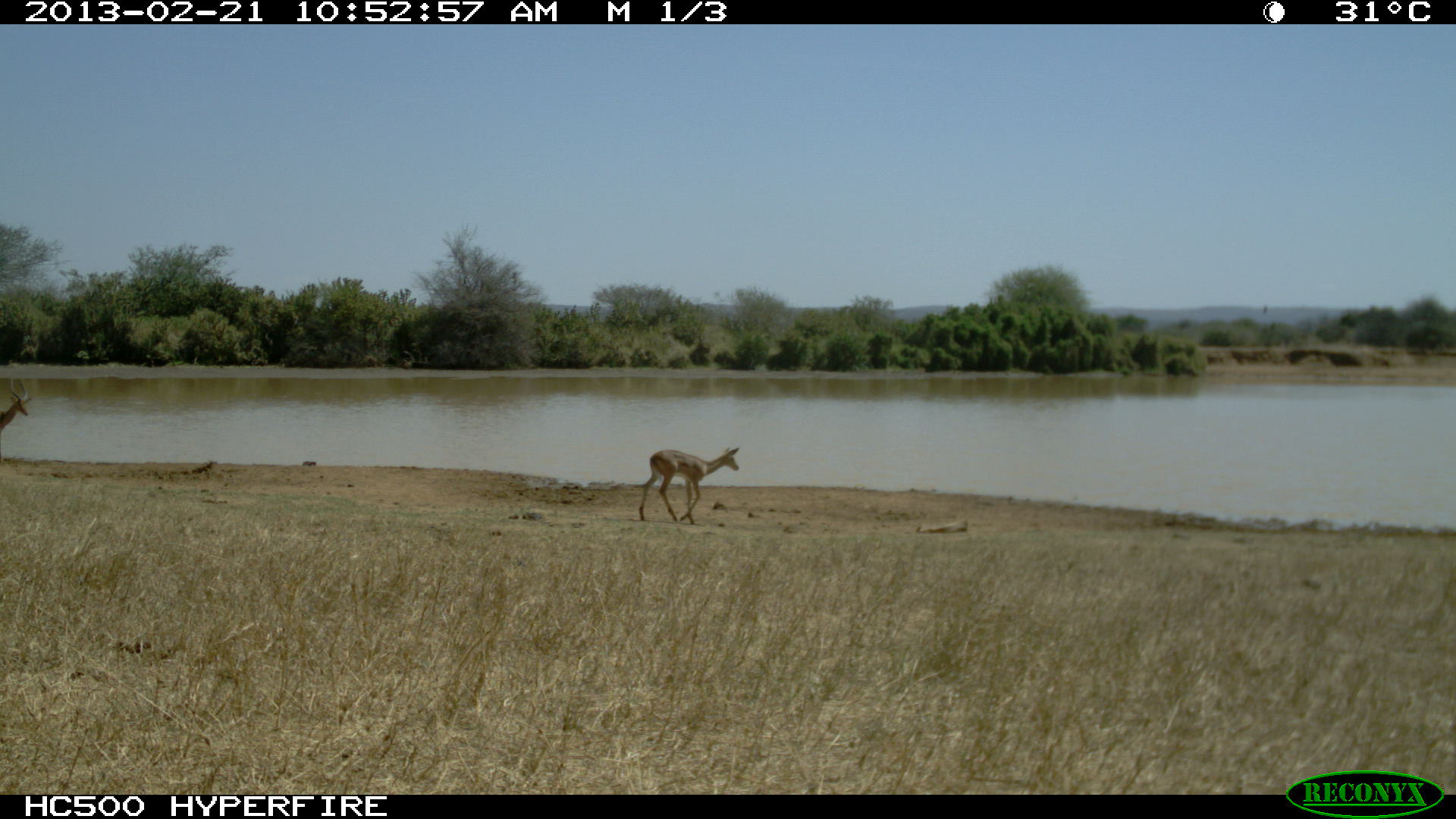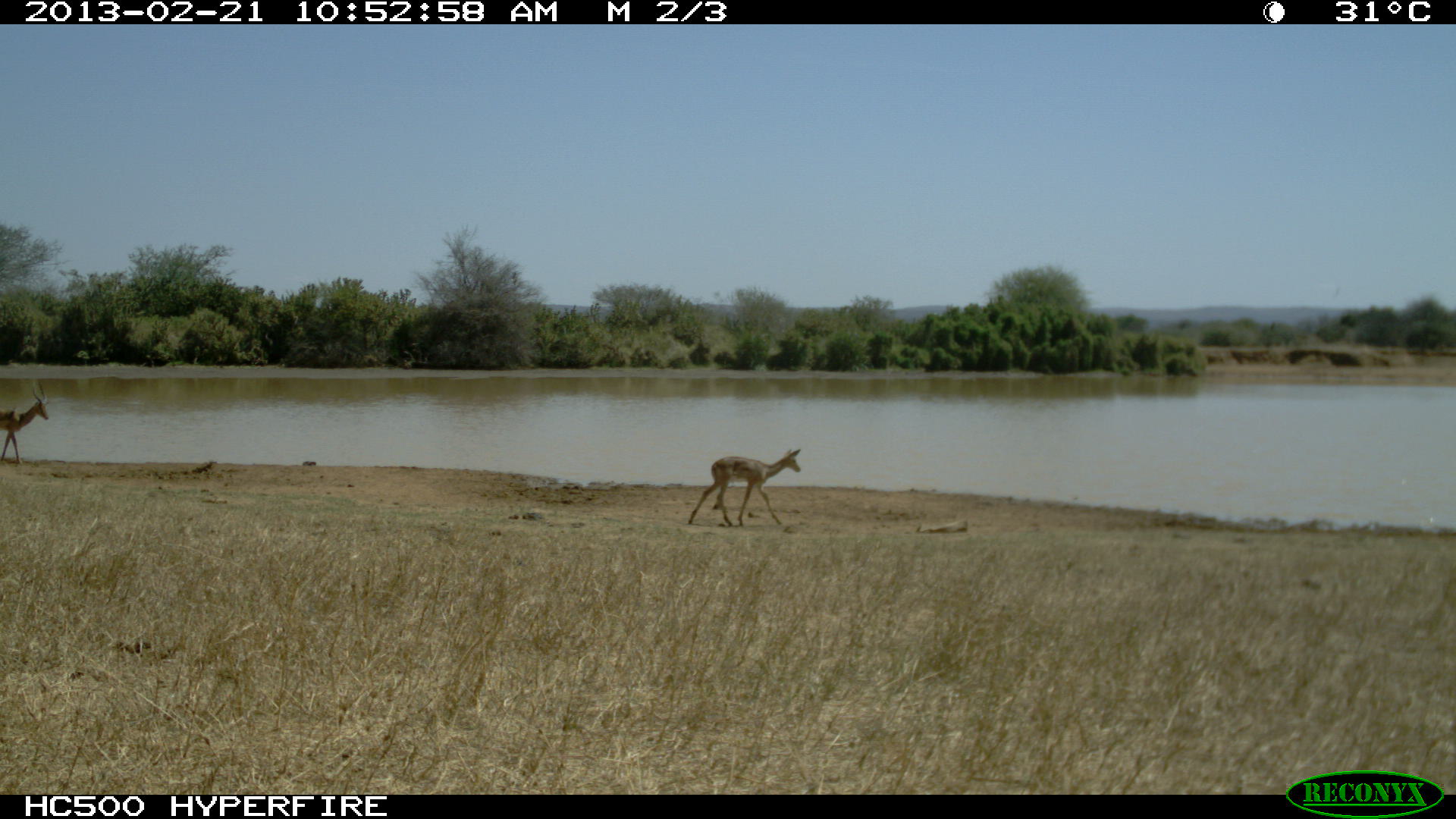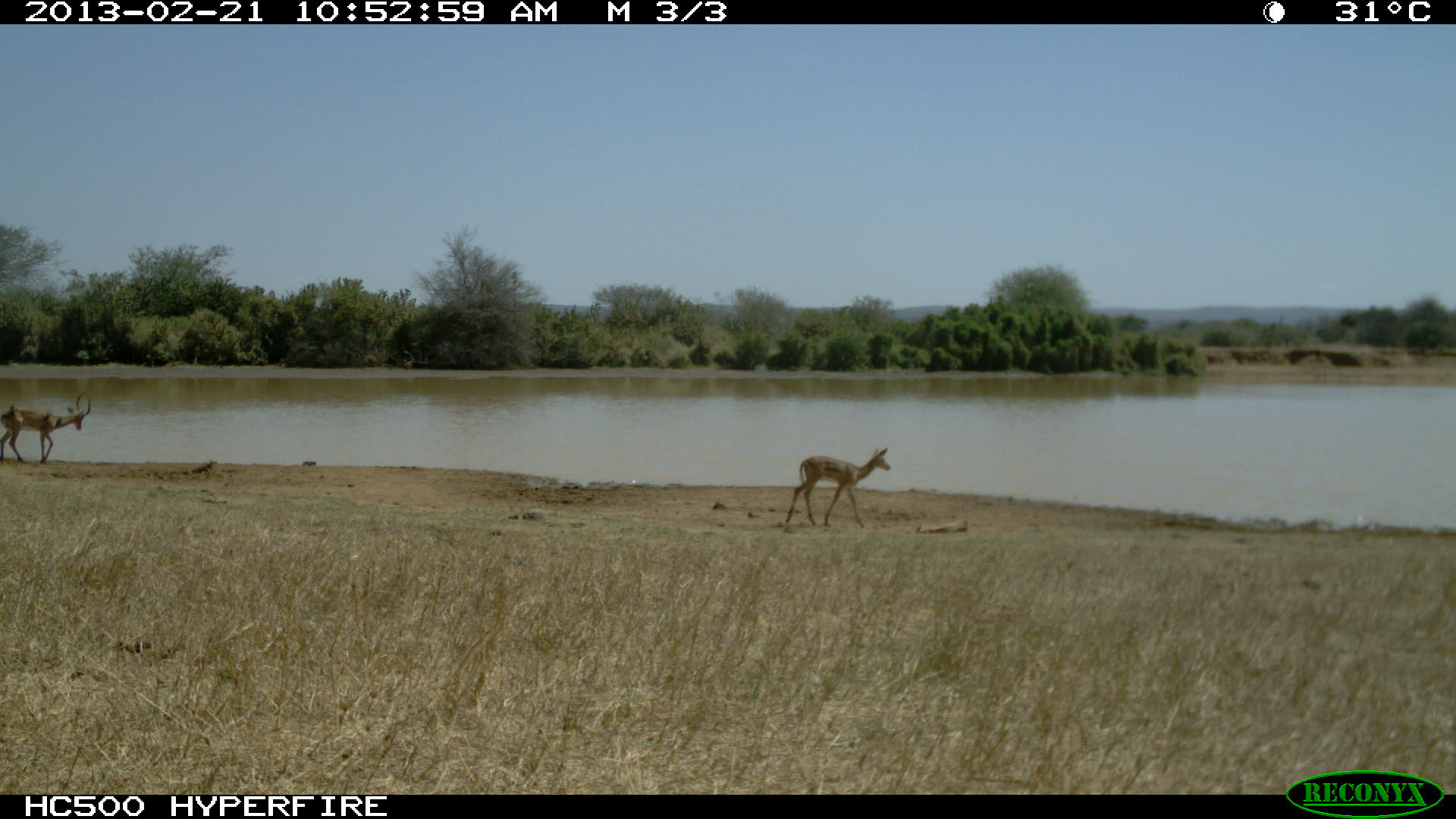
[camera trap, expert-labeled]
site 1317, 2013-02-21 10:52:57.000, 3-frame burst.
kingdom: Animalia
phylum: Chordata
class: Mammalia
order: Artiodactyla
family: Bovidae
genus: Aepyceros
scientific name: Aepyceros melampus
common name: impala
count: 2